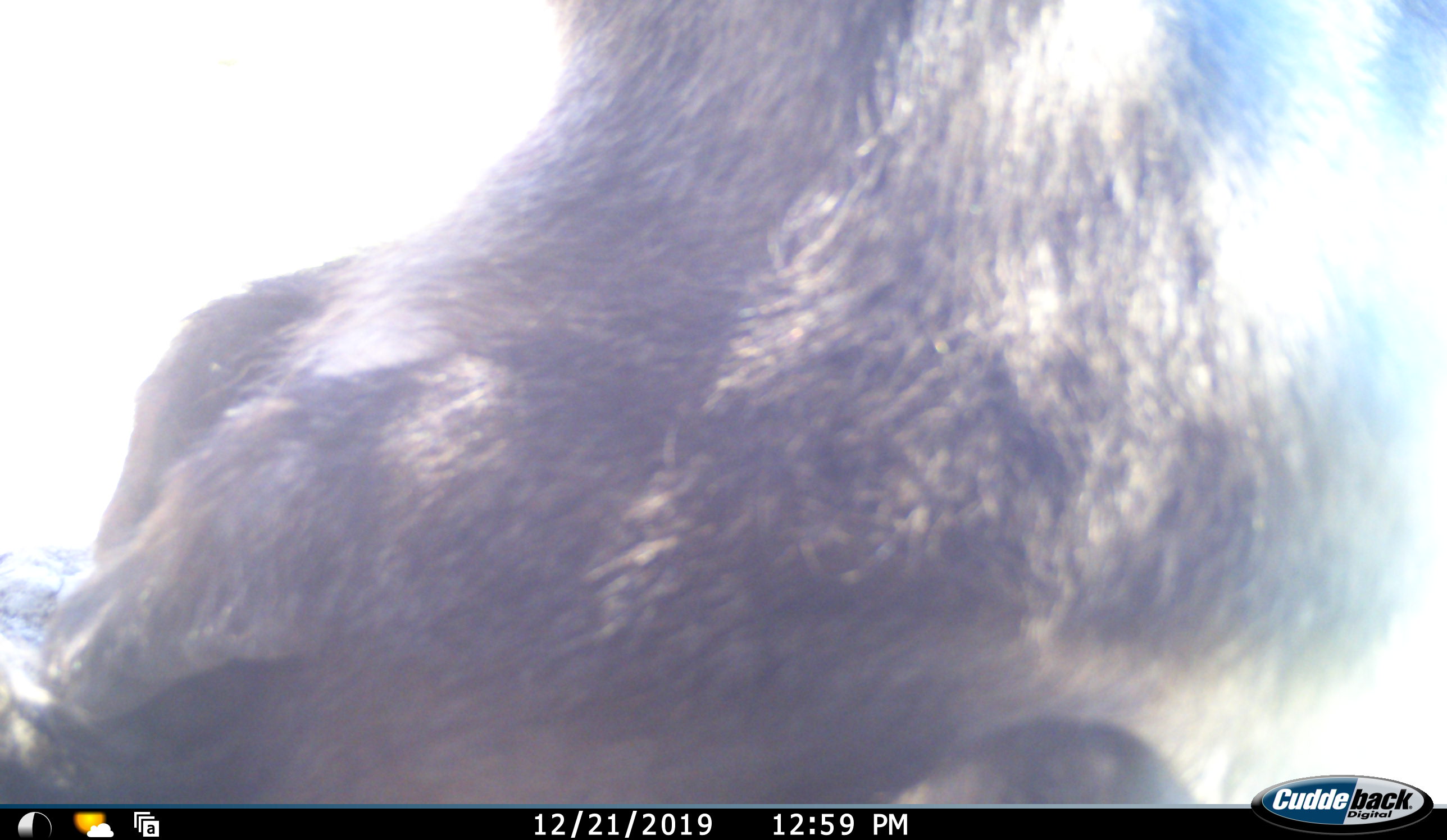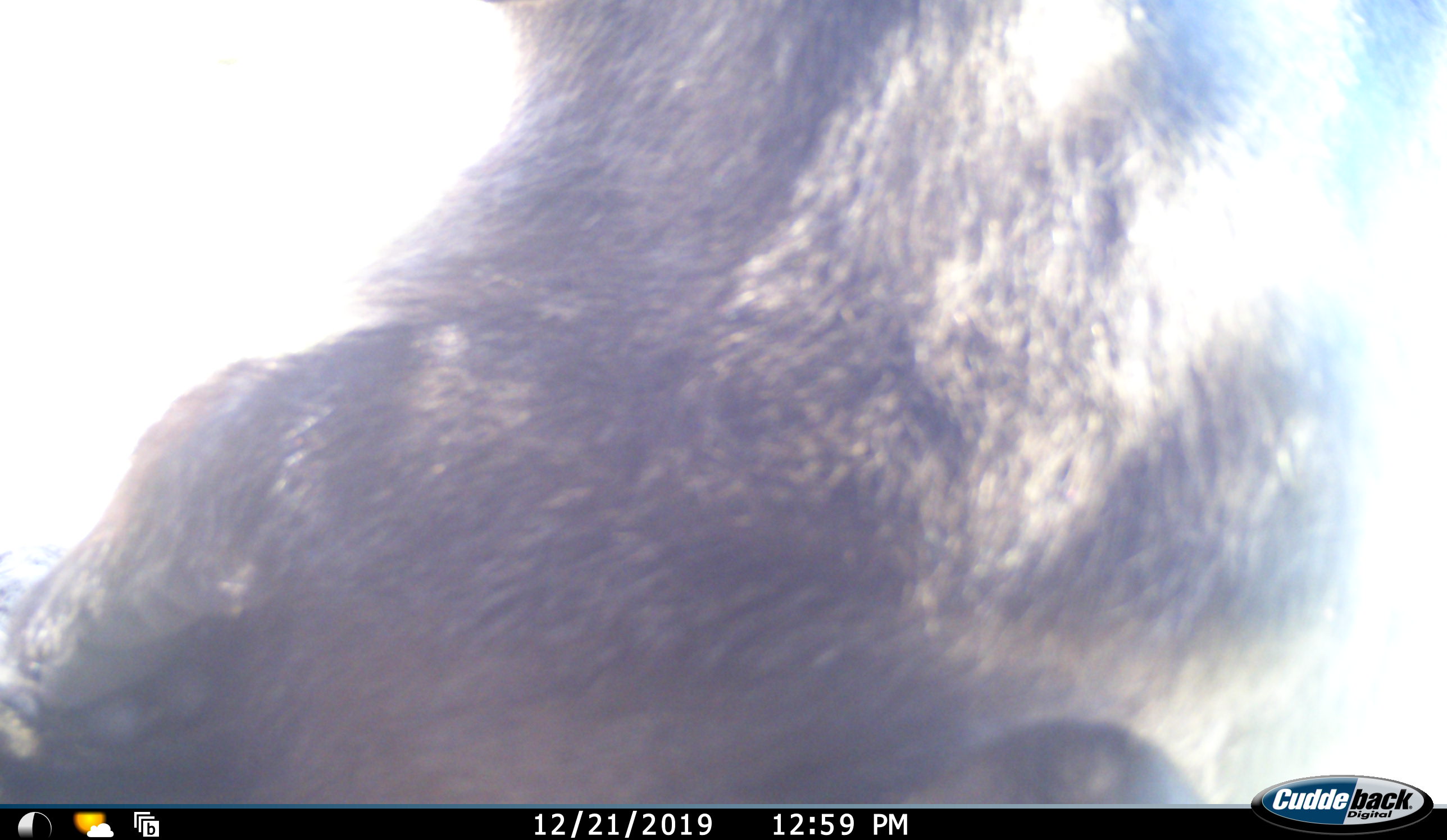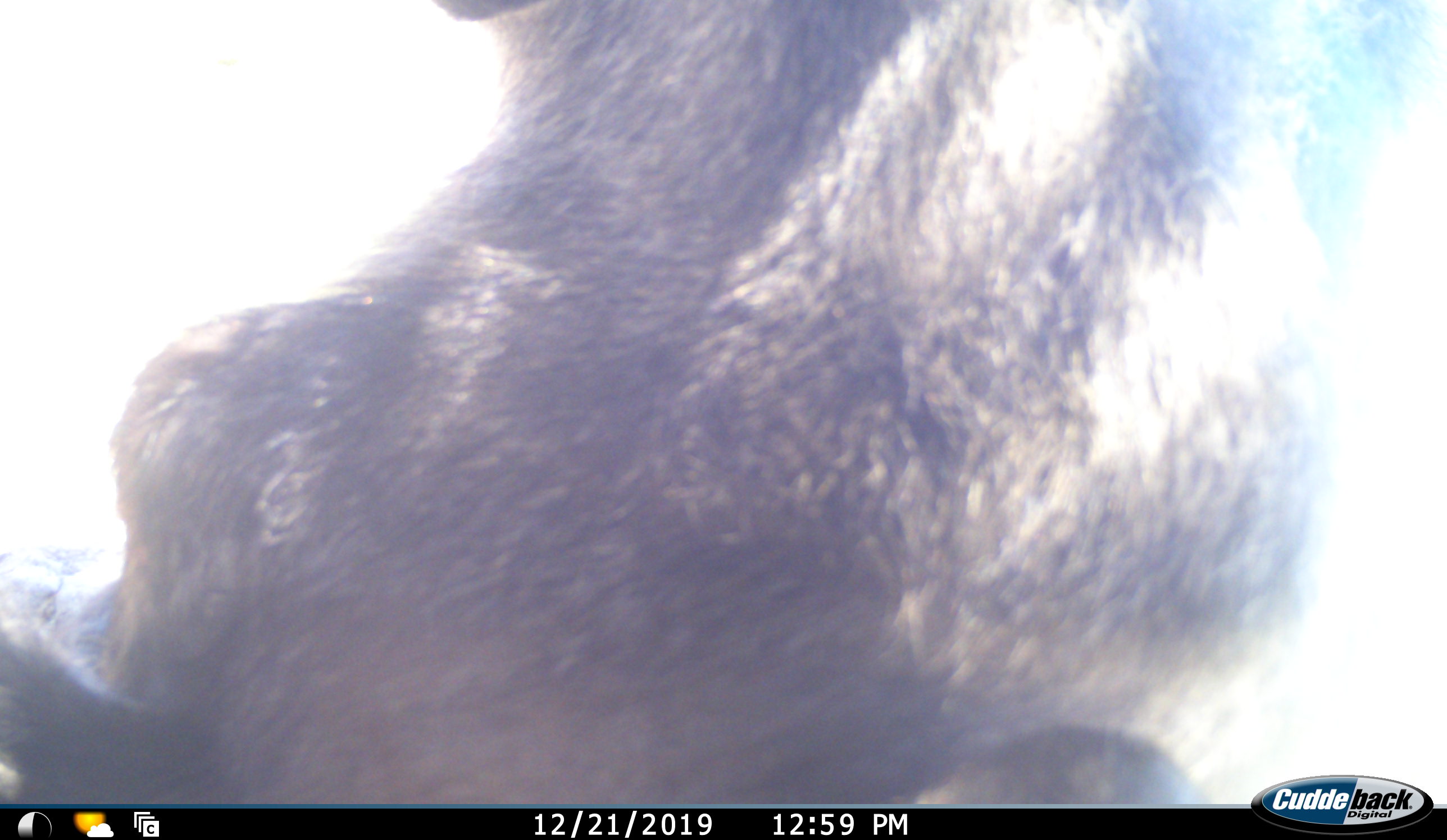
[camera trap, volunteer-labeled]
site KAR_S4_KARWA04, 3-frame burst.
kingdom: Animalia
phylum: Chordata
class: Mammalia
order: Primates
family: Cercopithecidae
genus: Papio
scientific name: Papio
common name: baboon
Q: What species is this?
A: Baboon (Papio).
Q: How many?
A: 1.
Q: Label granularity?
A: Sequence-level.